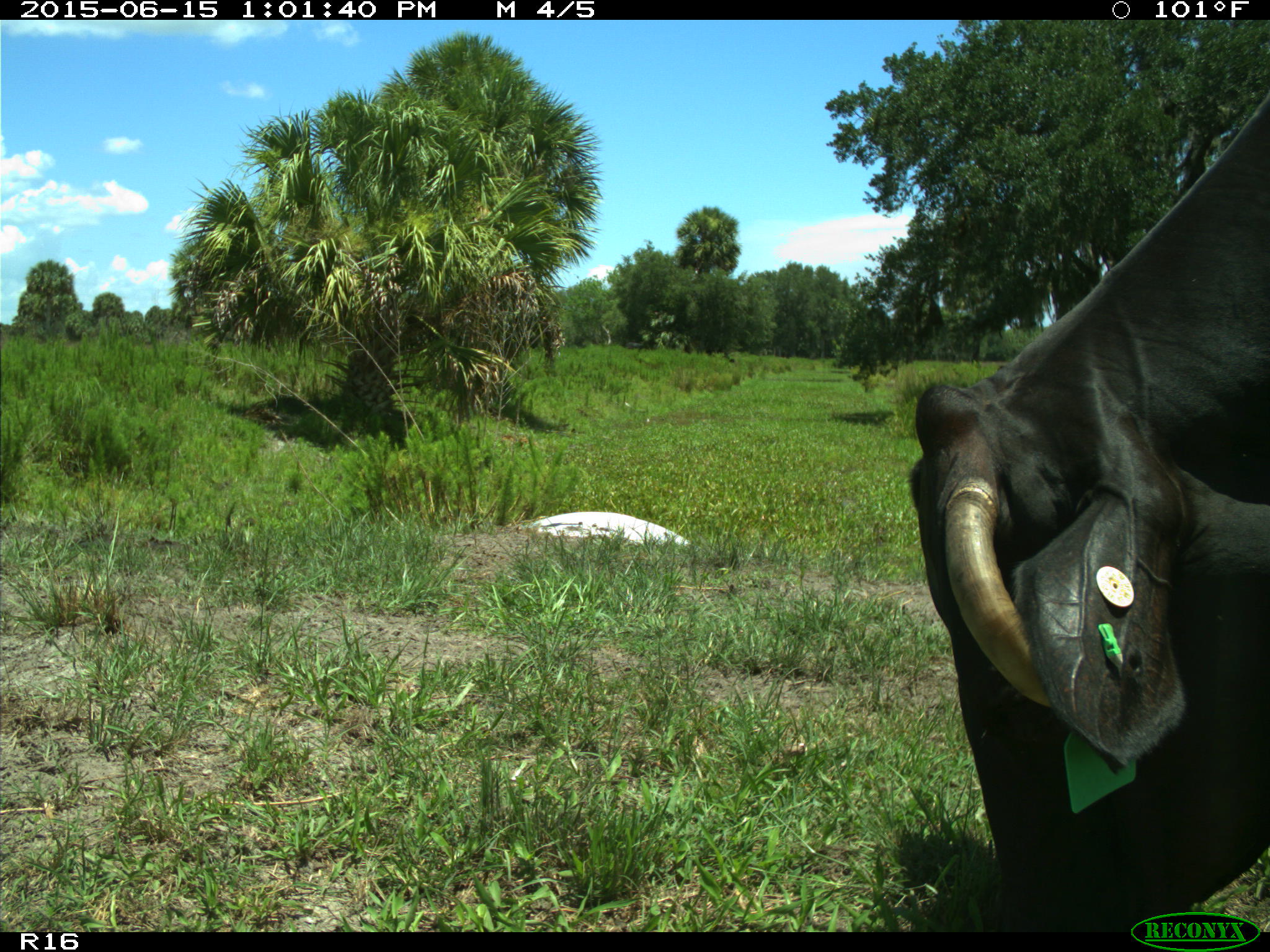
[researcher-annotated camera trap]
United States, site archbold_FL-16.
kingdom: Animalia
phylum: Chordata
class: Mammalia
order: Artiodactyla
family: Bovidae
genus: Bos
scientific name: Bos taurus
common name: domestic cow